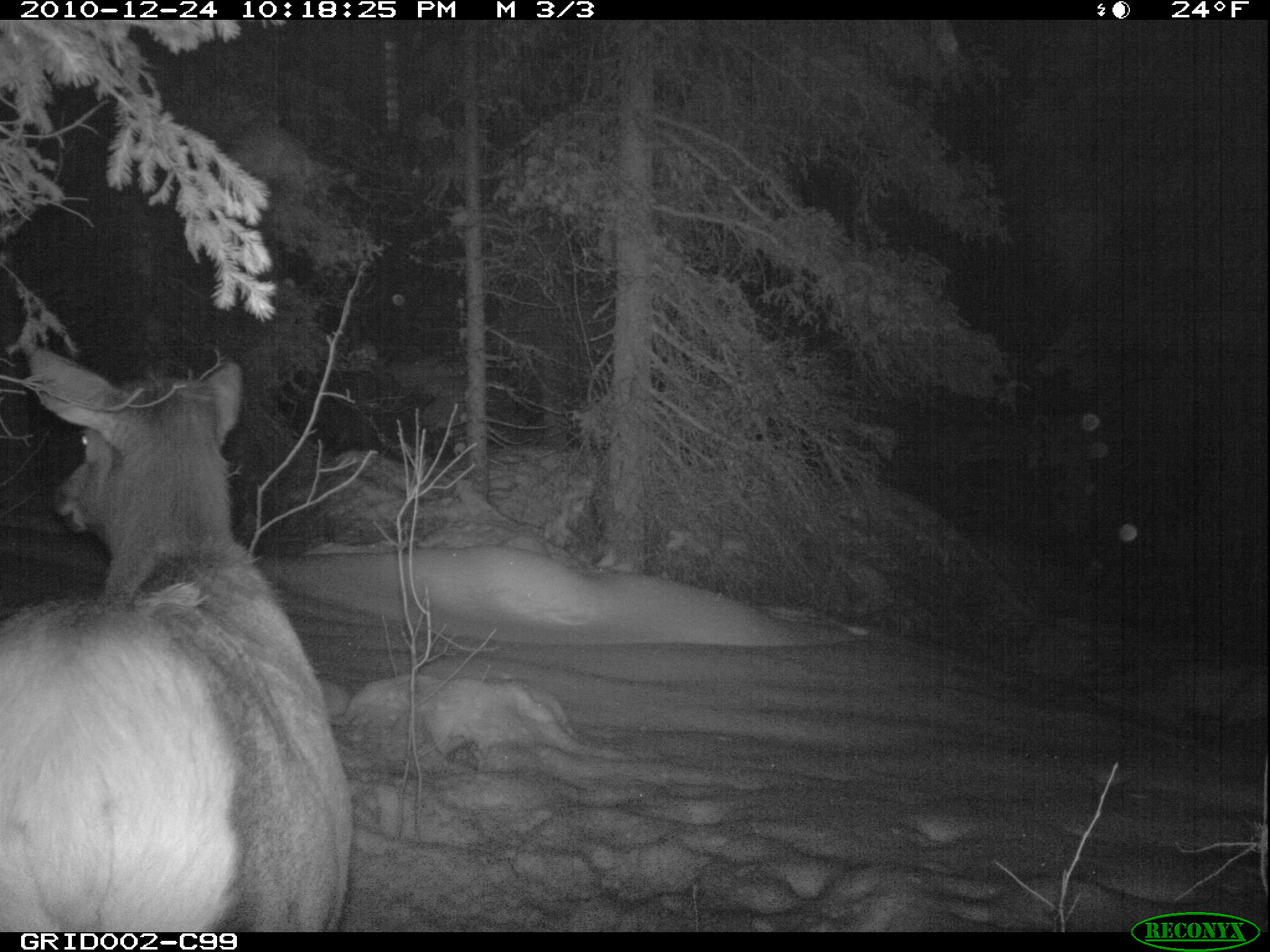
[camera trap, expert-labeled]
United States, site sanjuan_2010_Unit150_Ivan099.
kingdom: Animalia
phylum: Chordata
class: Mammalia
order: Artiodactyla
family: Cervidae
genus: Cervus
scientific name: Cervus elaphus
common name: red deer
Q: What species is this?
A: Cervus elaphus (red deer).